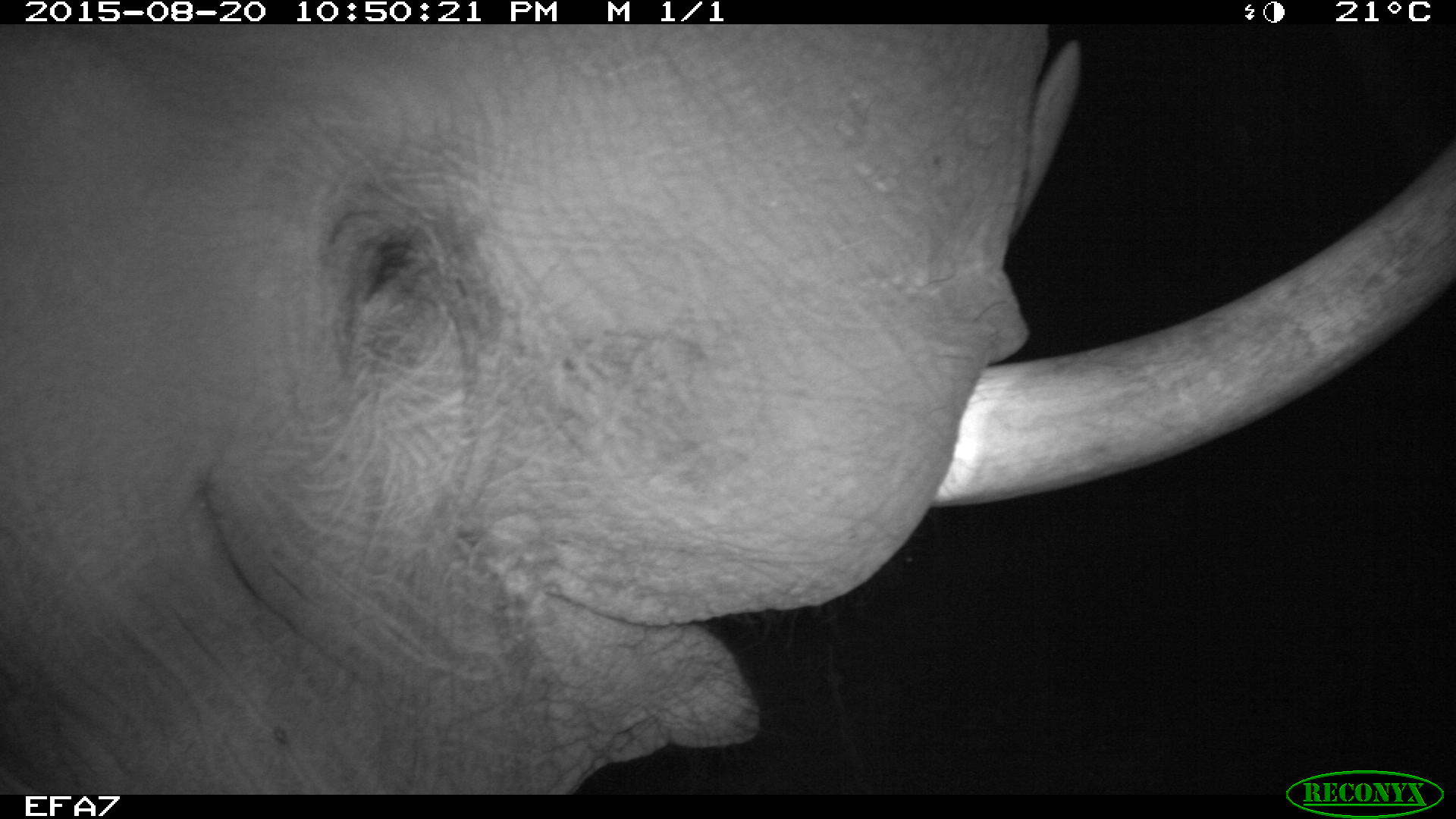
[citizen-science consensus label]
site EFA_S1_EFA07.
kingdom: Animalia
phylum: Chordata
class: Mammalia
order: Proboscidea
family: Elephantidae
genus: Loxodonta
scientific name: Loxodonta africana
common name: african bush elephant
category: elephant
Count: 1.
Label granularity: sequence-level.